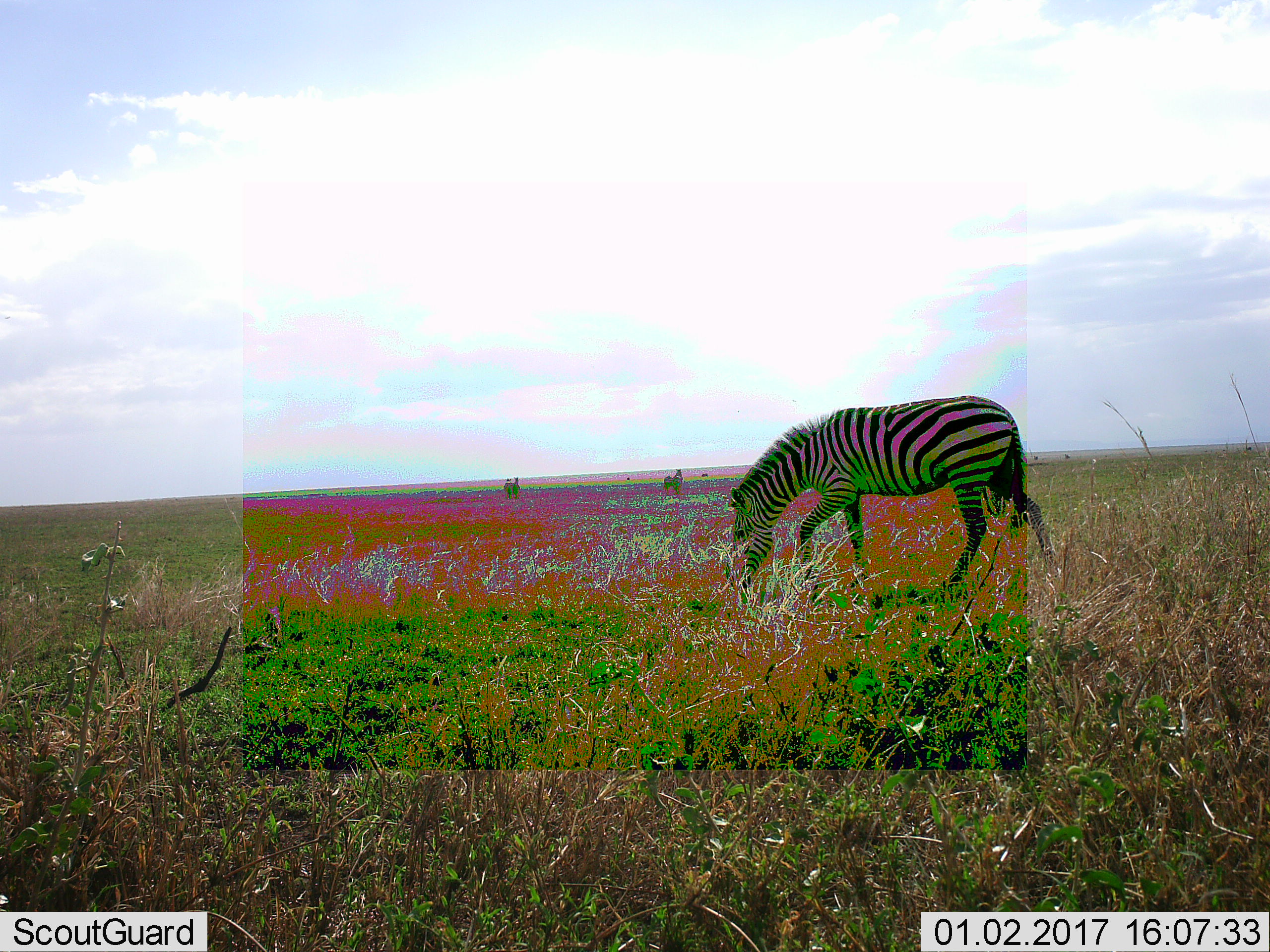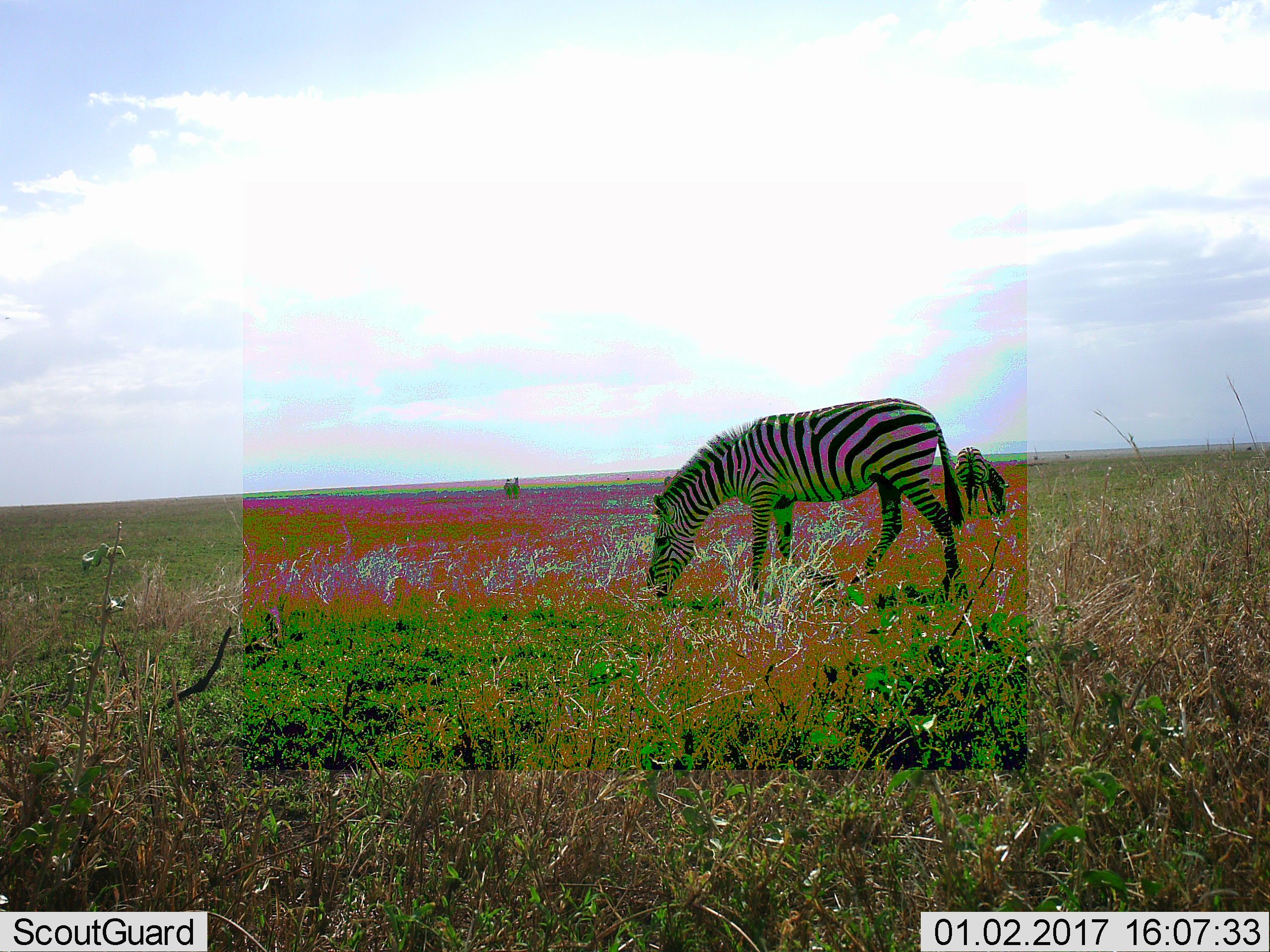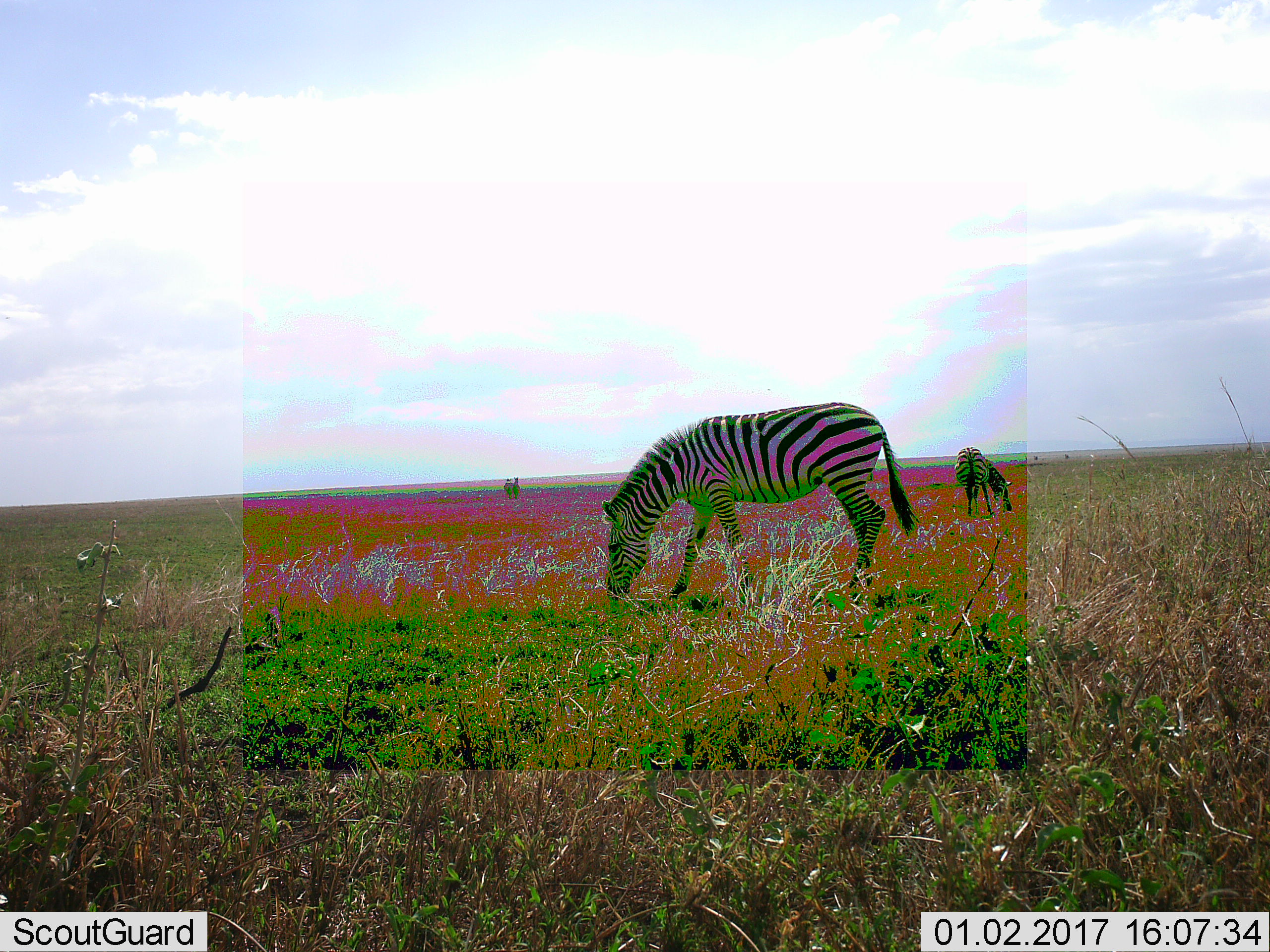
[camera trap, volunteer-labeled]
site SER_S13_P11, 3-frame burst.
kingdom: Animalia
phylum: Chordata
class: Mammalia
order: Perissodactyla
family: Equidae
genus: Equus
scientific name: Equus quagga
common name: plains zebra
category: zebraplains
Zebraplains (plains zebra) (Equus quagga), count 3. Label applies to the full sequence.